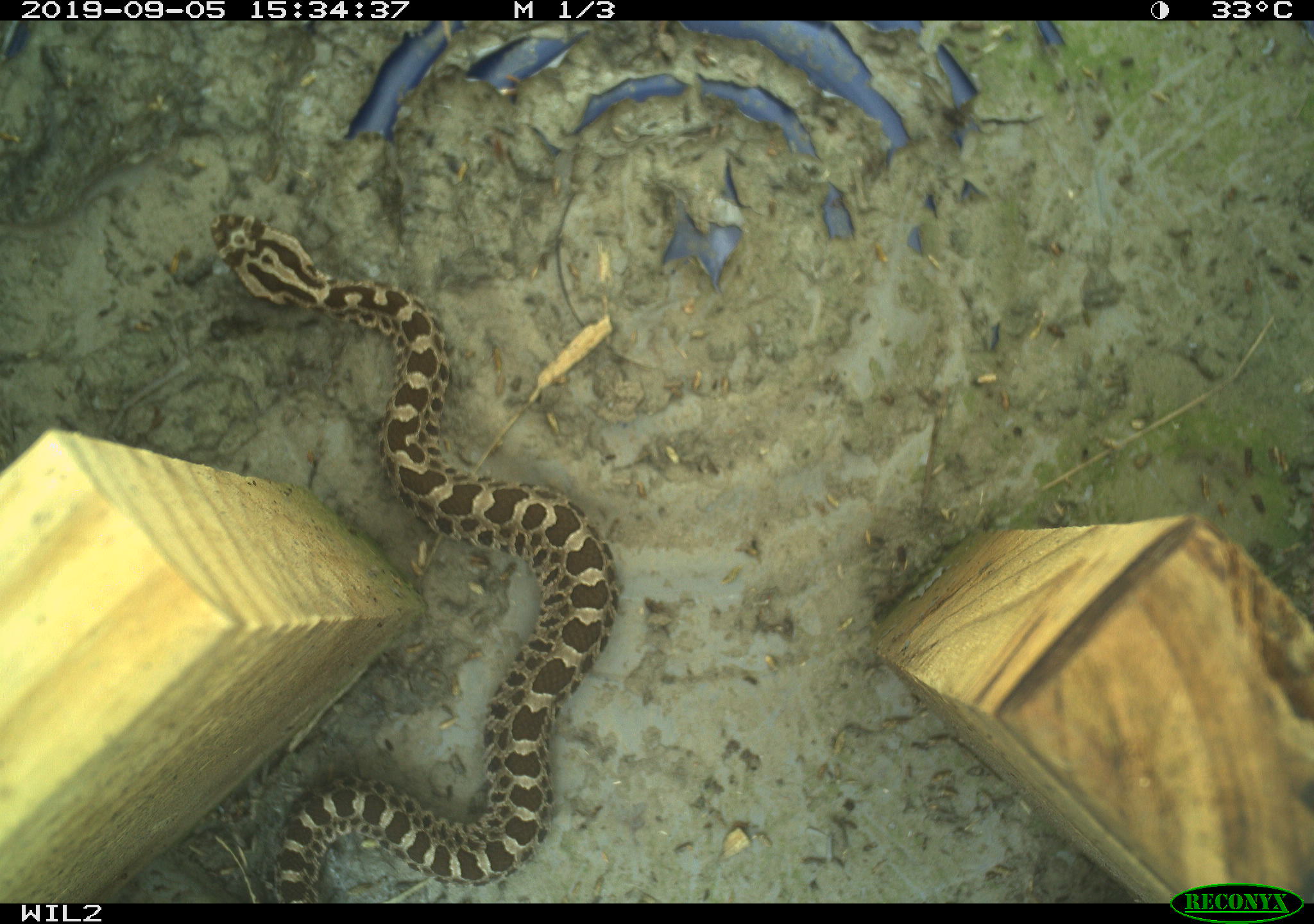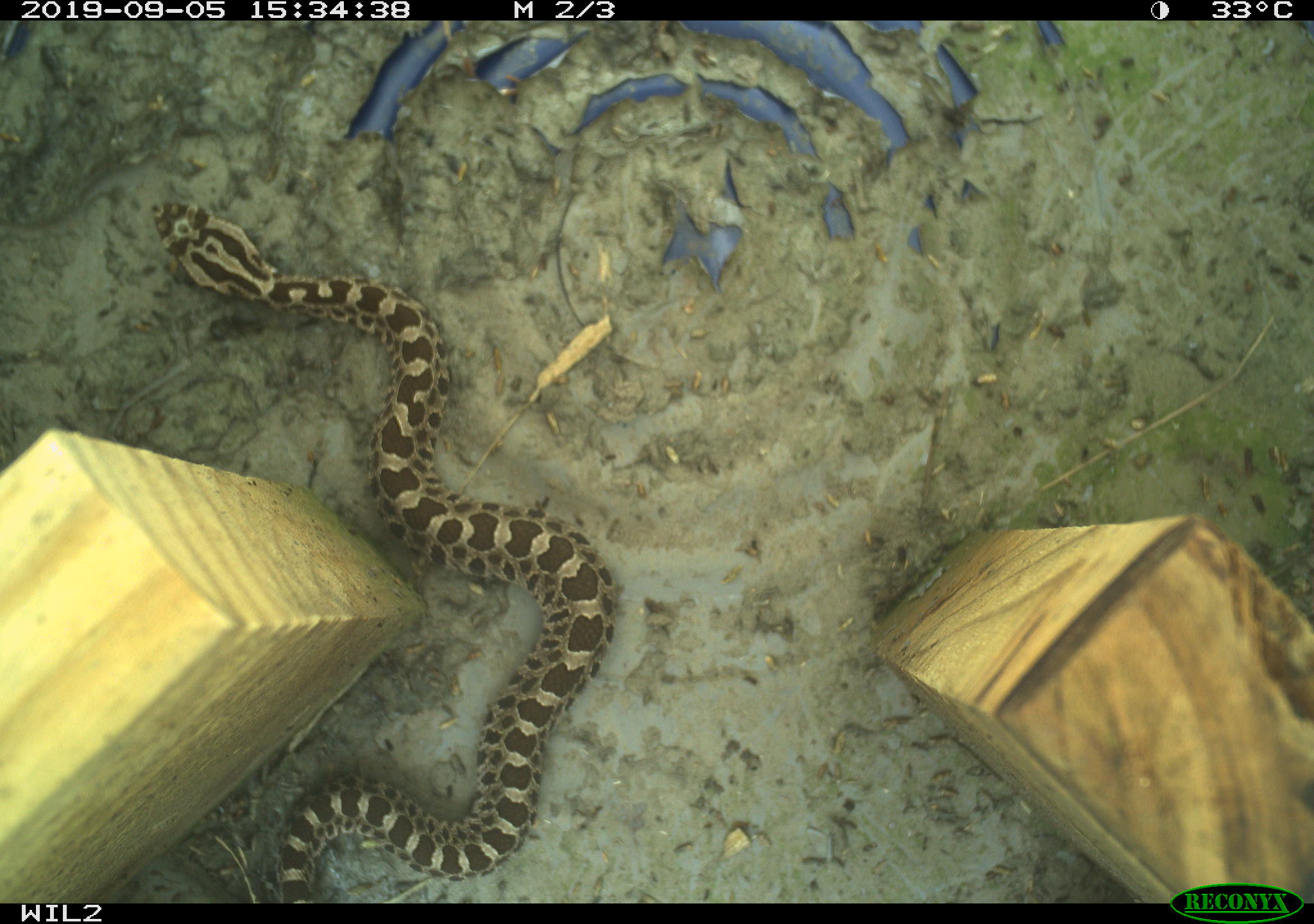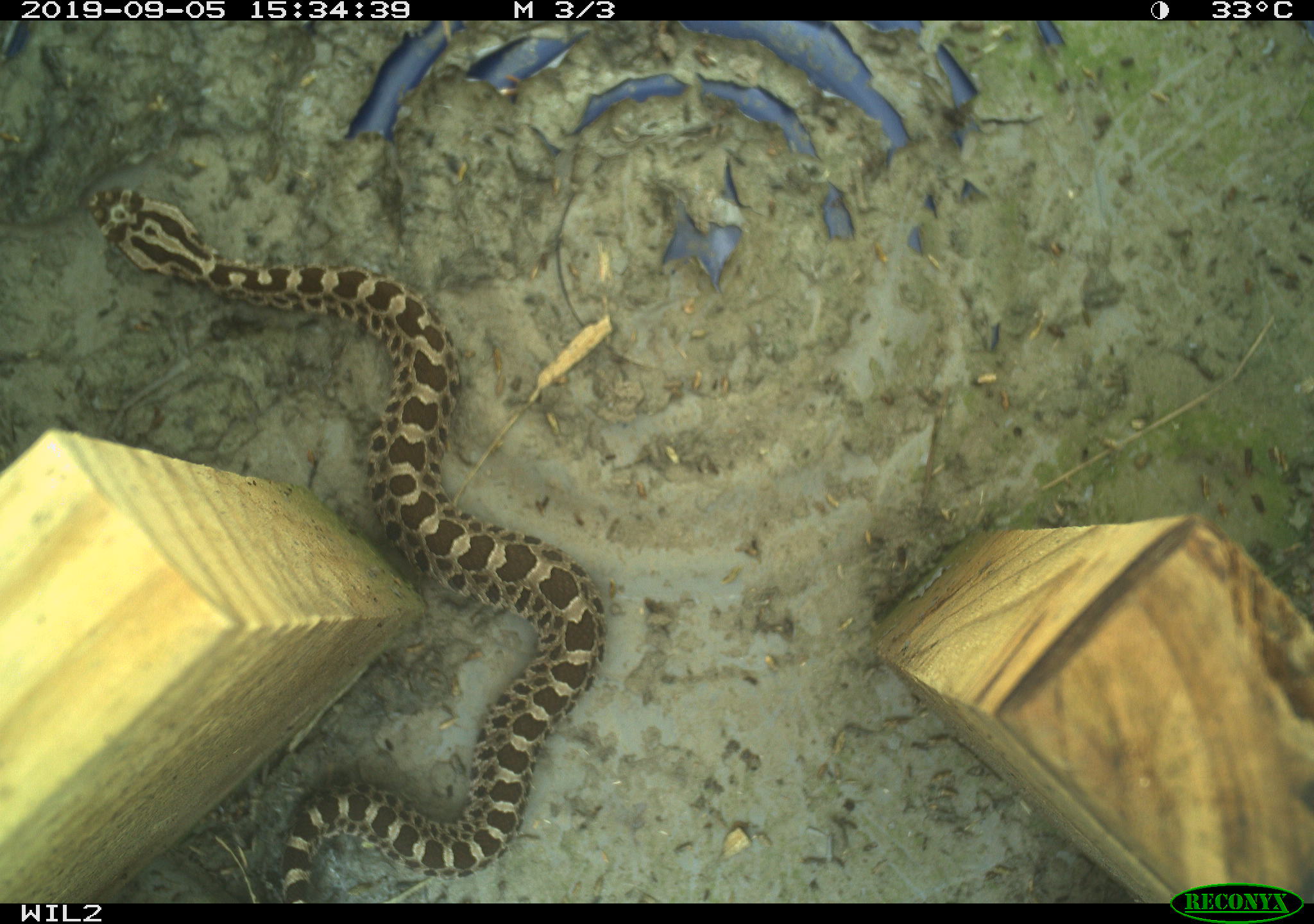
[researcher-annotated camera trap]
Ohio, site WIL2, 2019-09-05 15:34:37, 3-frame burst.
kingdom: Animalia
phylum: Chordata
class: Reptilia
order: Squamata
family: Viperidae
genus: Sistrurus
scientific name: Sistrurus catenatus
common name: eastern massasauga